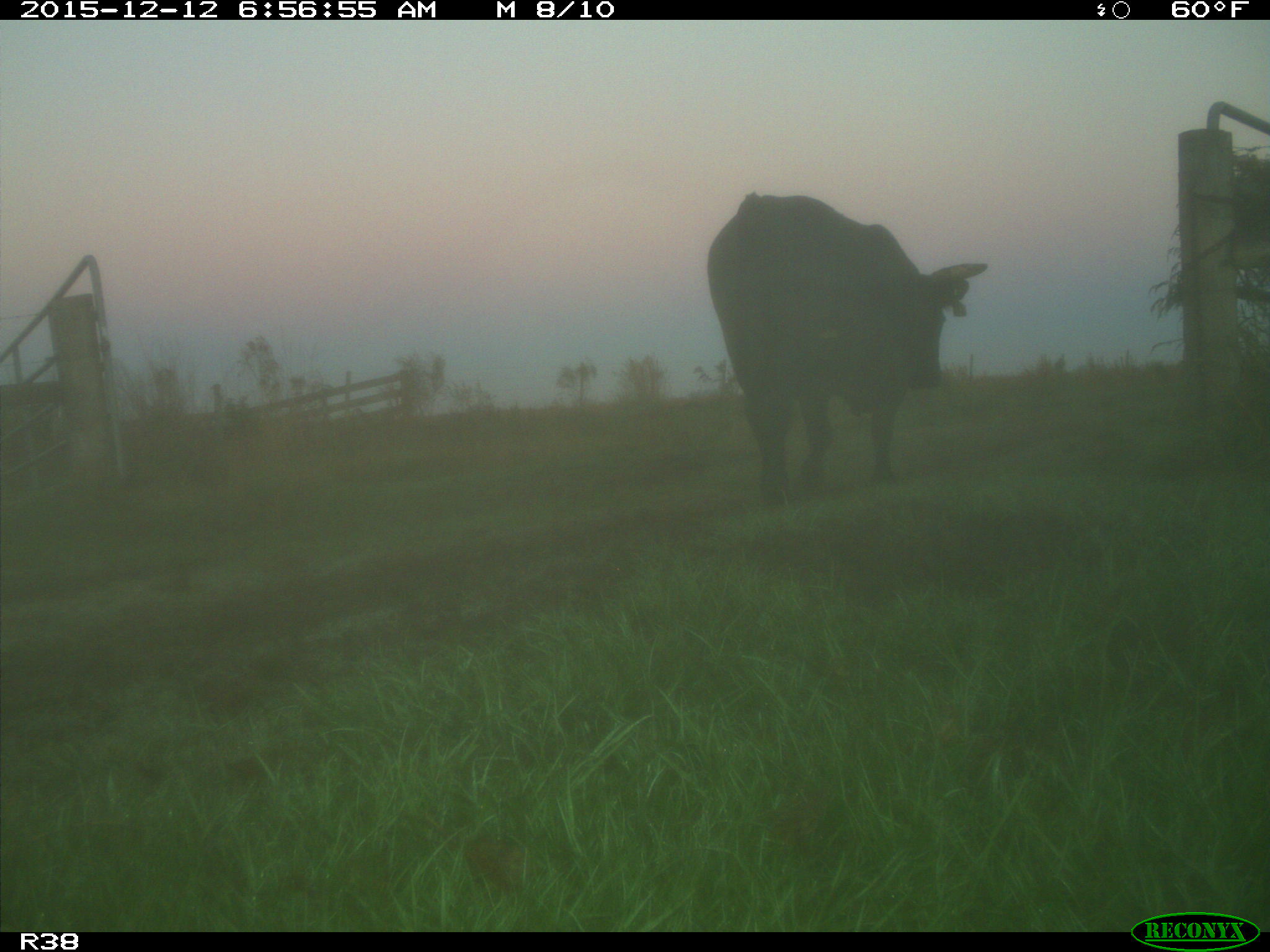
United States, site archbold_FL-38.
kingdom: Animalia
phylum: Chordata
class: Mammalia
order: Artiodactyla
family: Bovidae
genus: Bos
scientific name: Bos taurus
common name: domestic cow